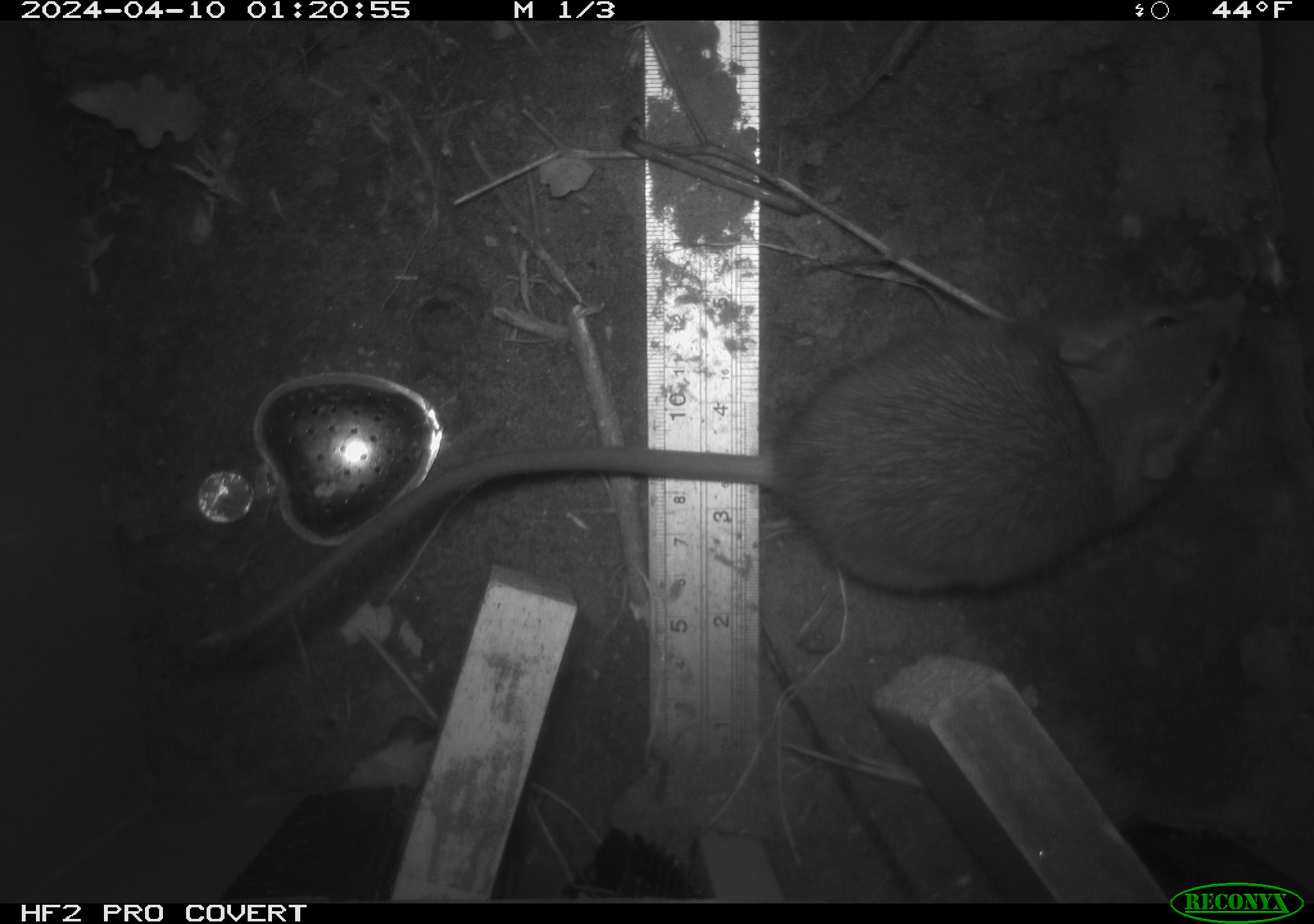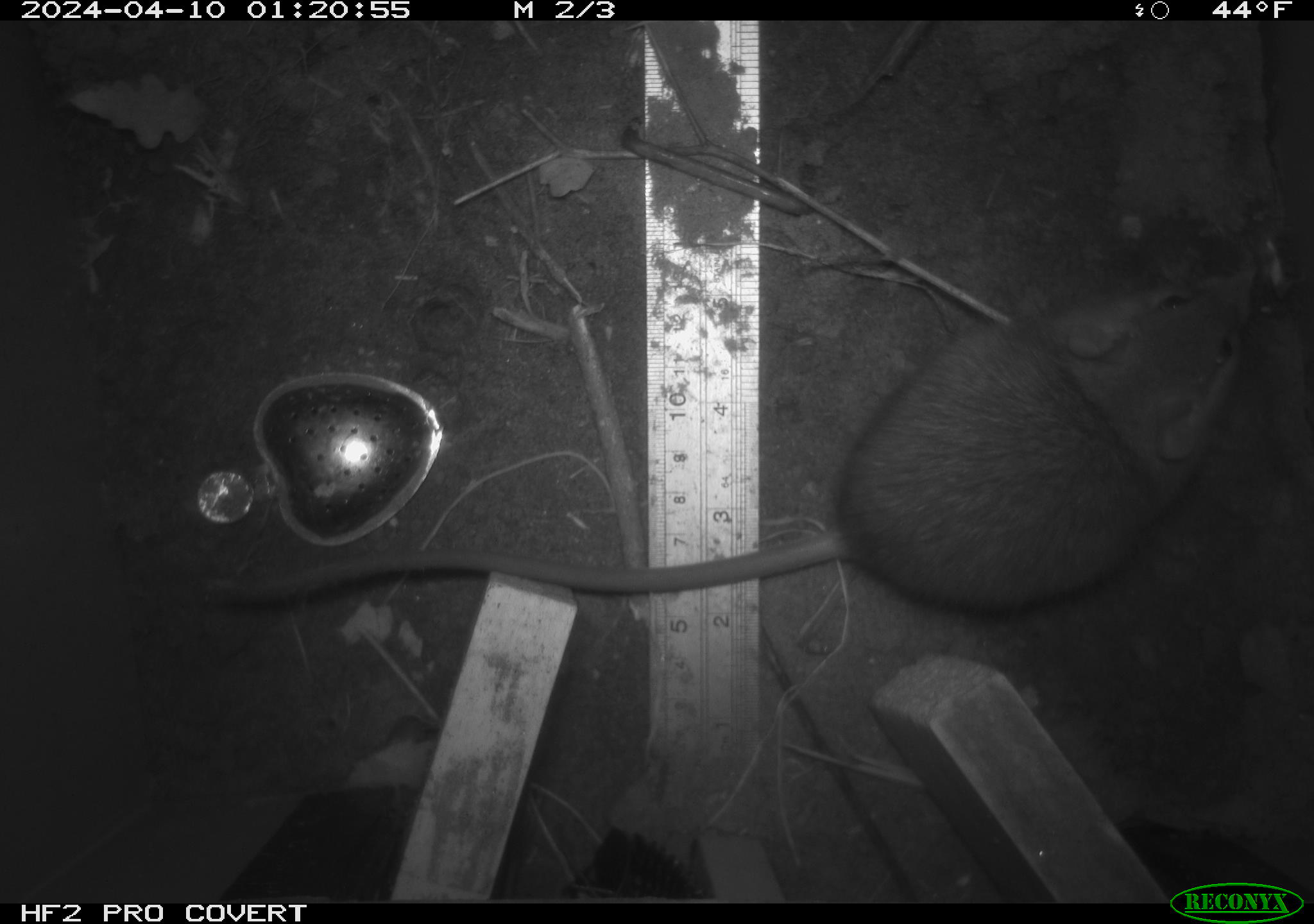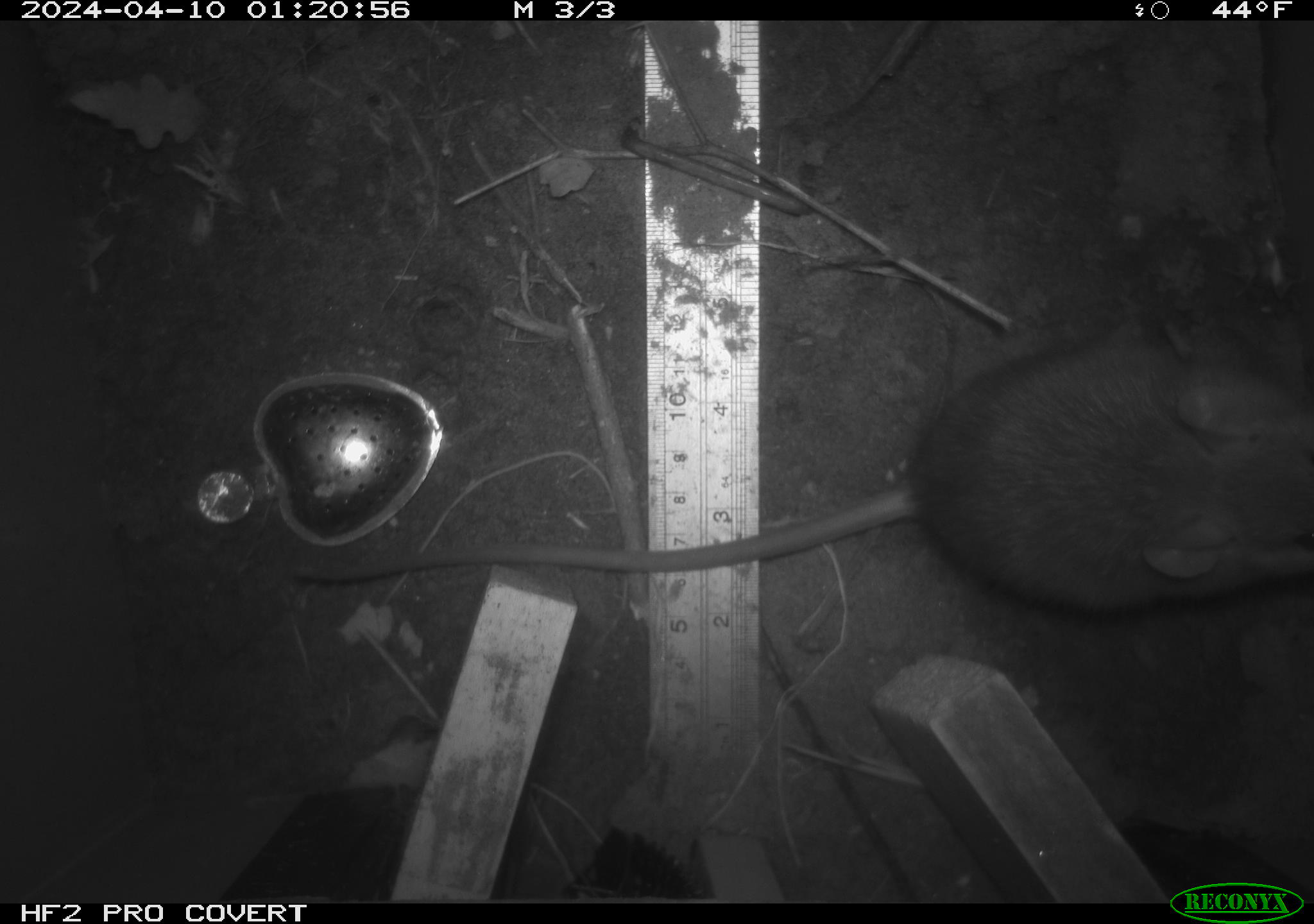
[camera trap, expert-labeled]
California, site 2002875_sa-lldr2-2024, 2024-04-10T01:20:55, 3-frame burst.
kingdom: Animalia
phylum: Chordata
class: Mammalia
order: Rodentia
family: Muridae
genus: Rattus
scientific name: Rattus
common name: rat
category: rattus species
Rattus species (rat) (Rattus).